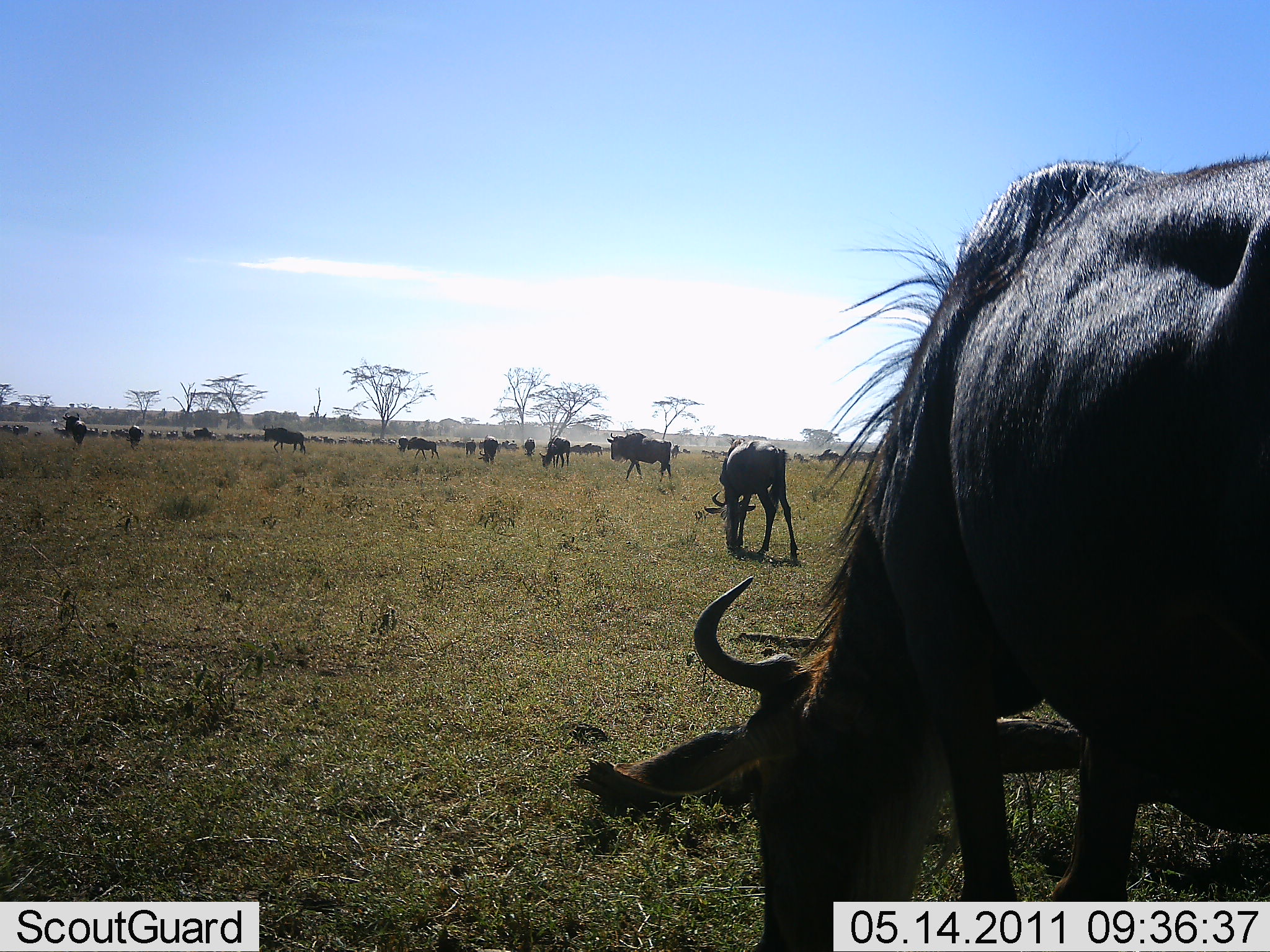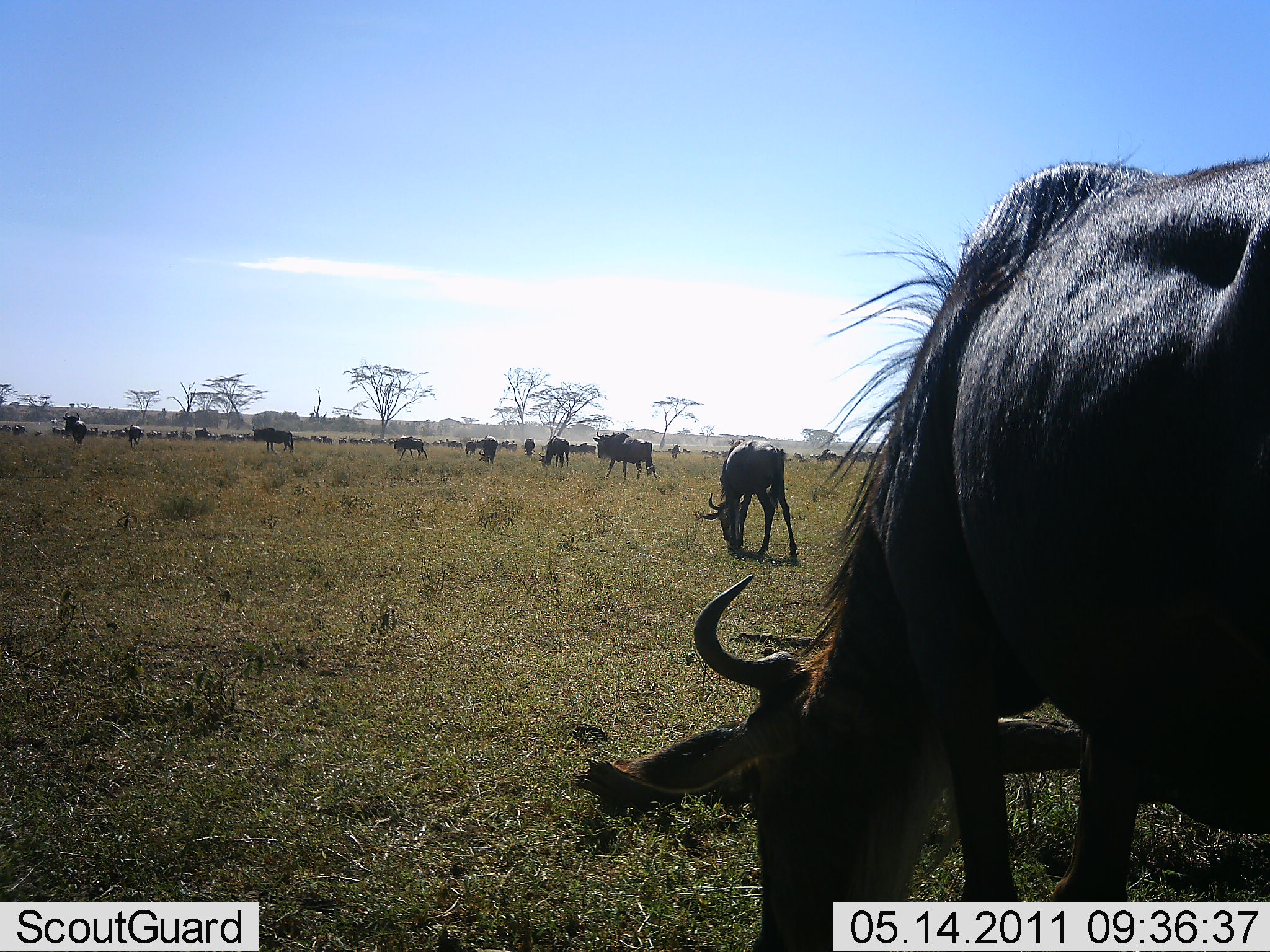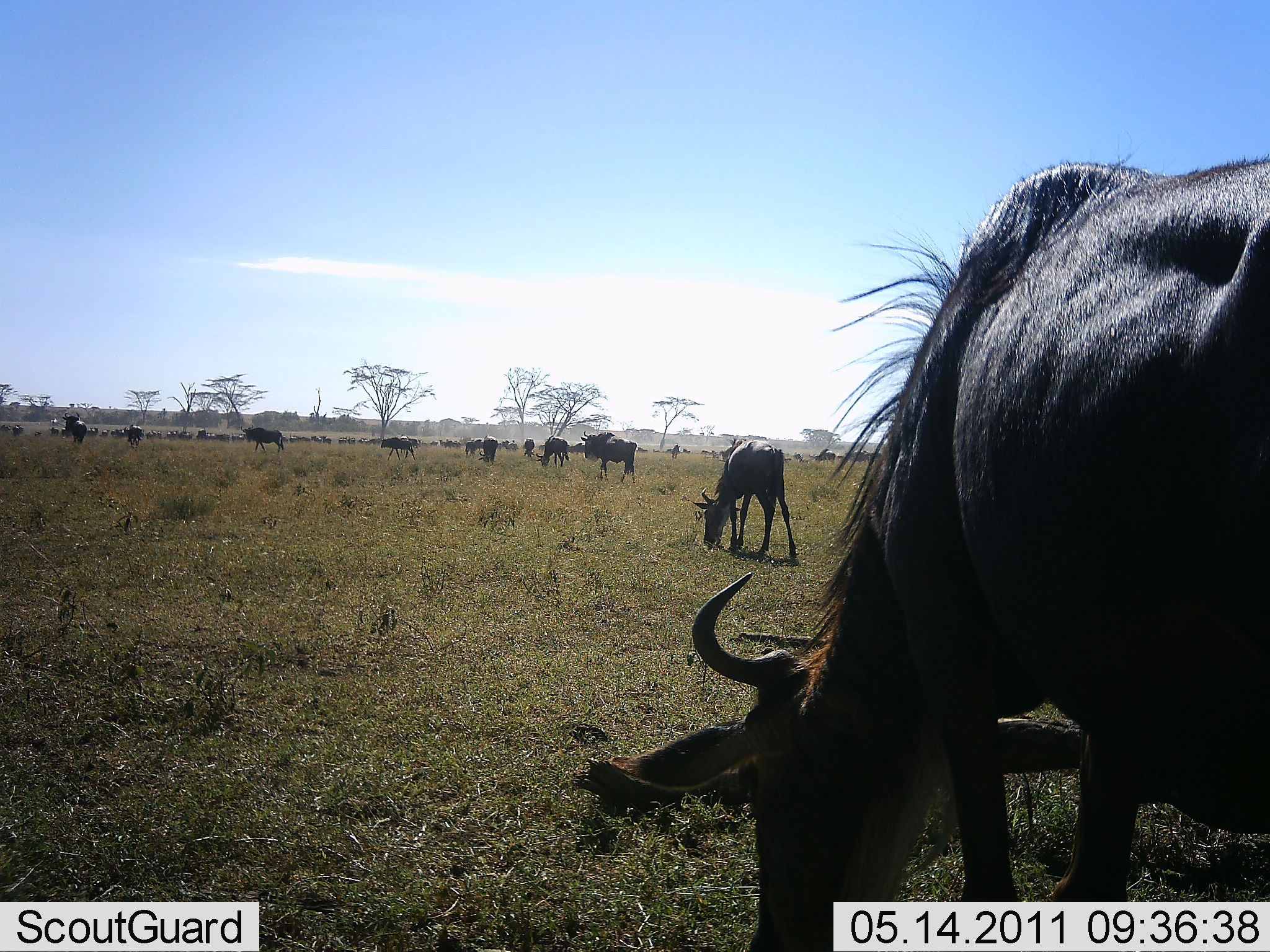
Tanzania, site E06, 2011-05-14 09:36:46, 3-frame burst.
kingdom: Animalia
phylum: Chordata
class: Mammalia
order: Artiodactyla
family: Bovidae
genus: Connochaetes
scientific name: Connochaetes taurinus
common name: blue wildebeest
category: wildebeest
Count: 51+.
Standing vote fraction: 73%.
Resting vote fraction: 0%.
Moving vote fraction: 64%.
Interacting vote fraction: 0%.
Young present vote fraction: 0%.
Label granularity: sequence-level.